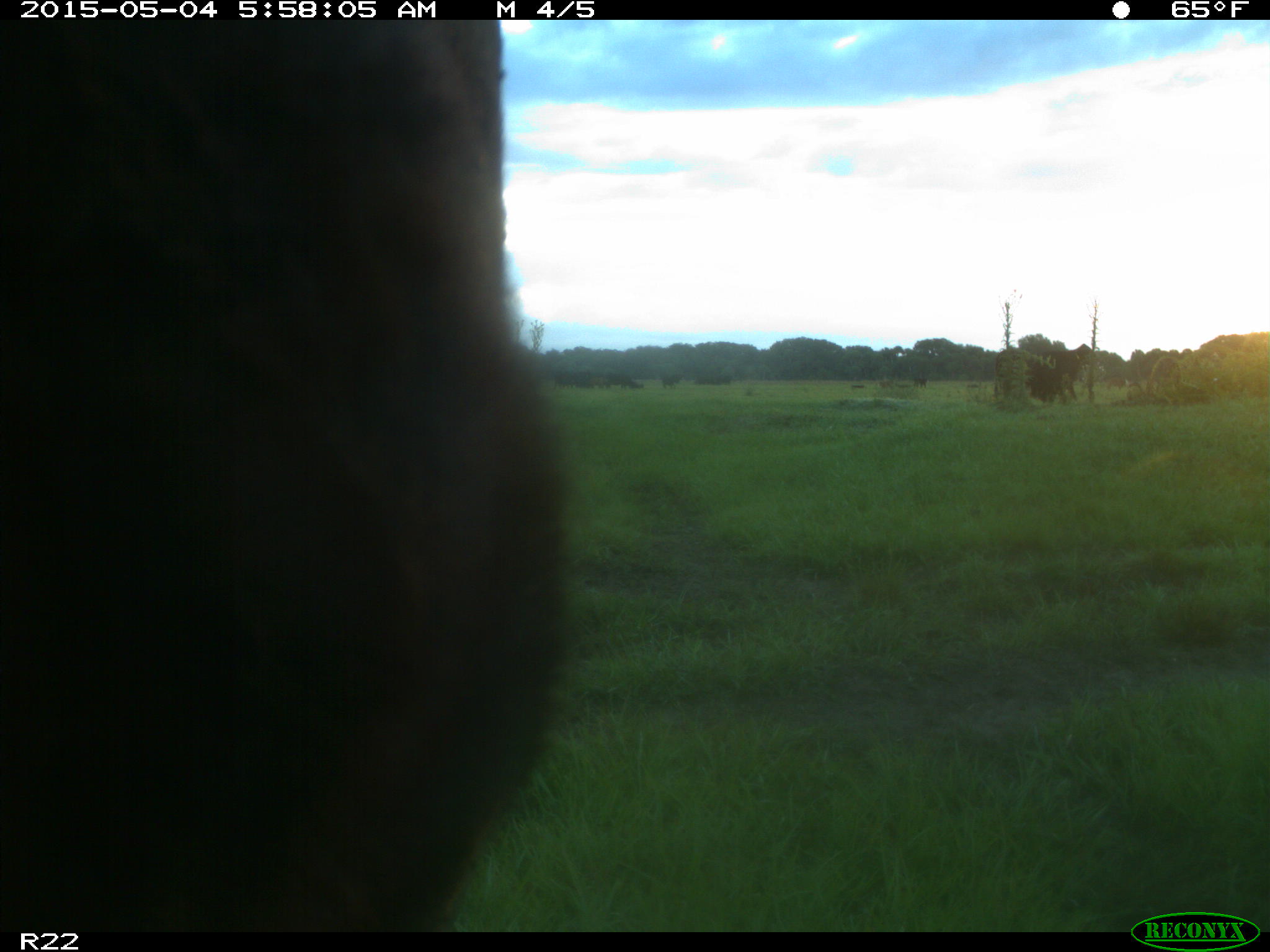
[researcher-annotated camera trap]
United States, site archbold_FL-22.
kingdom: Animalia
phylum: Chordata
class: Mammalia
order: Artiodactyla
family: Bovidae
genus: Bos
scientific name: Bos taurus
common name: domestic cow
Bos taurus (domestic cow).